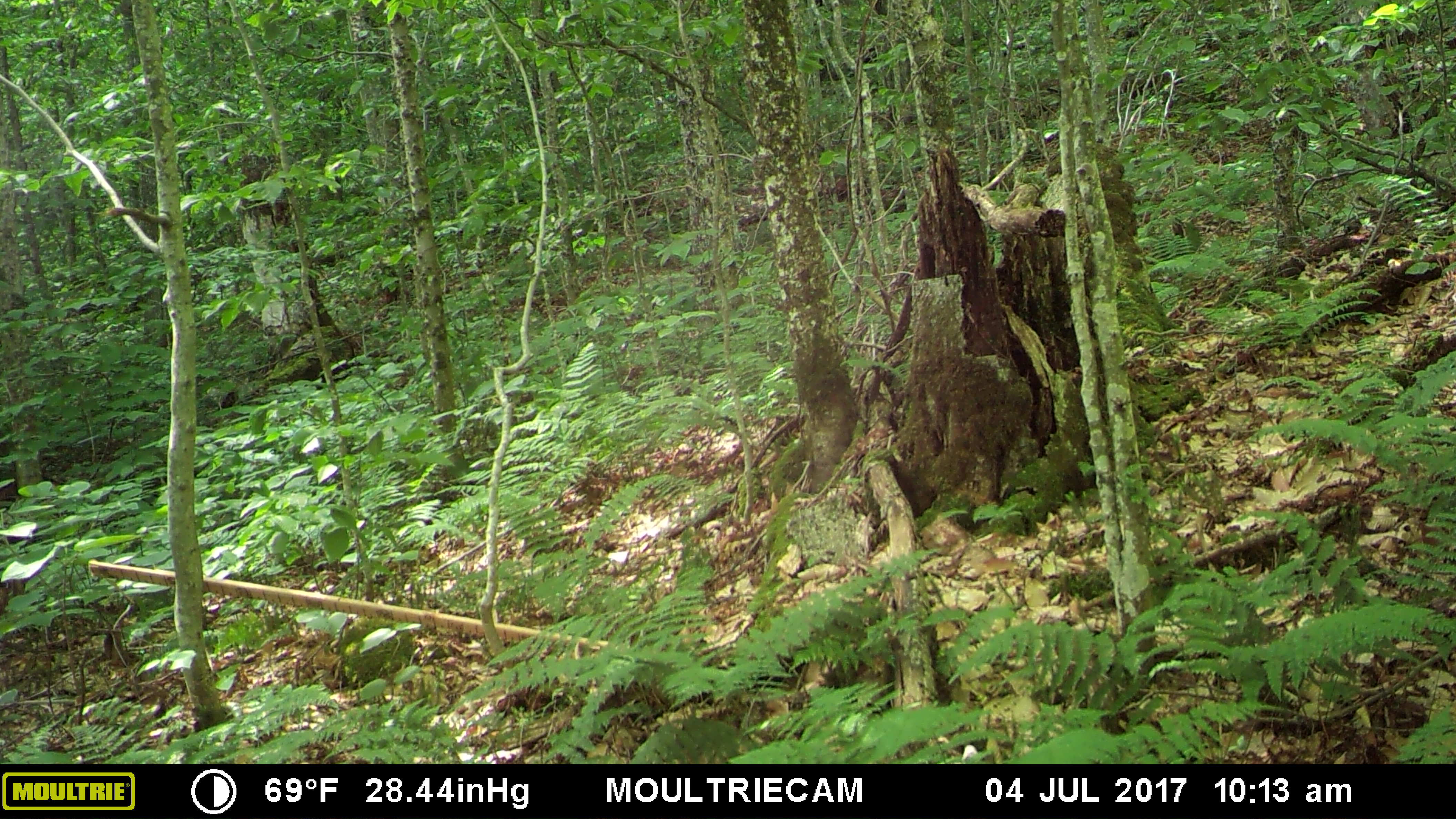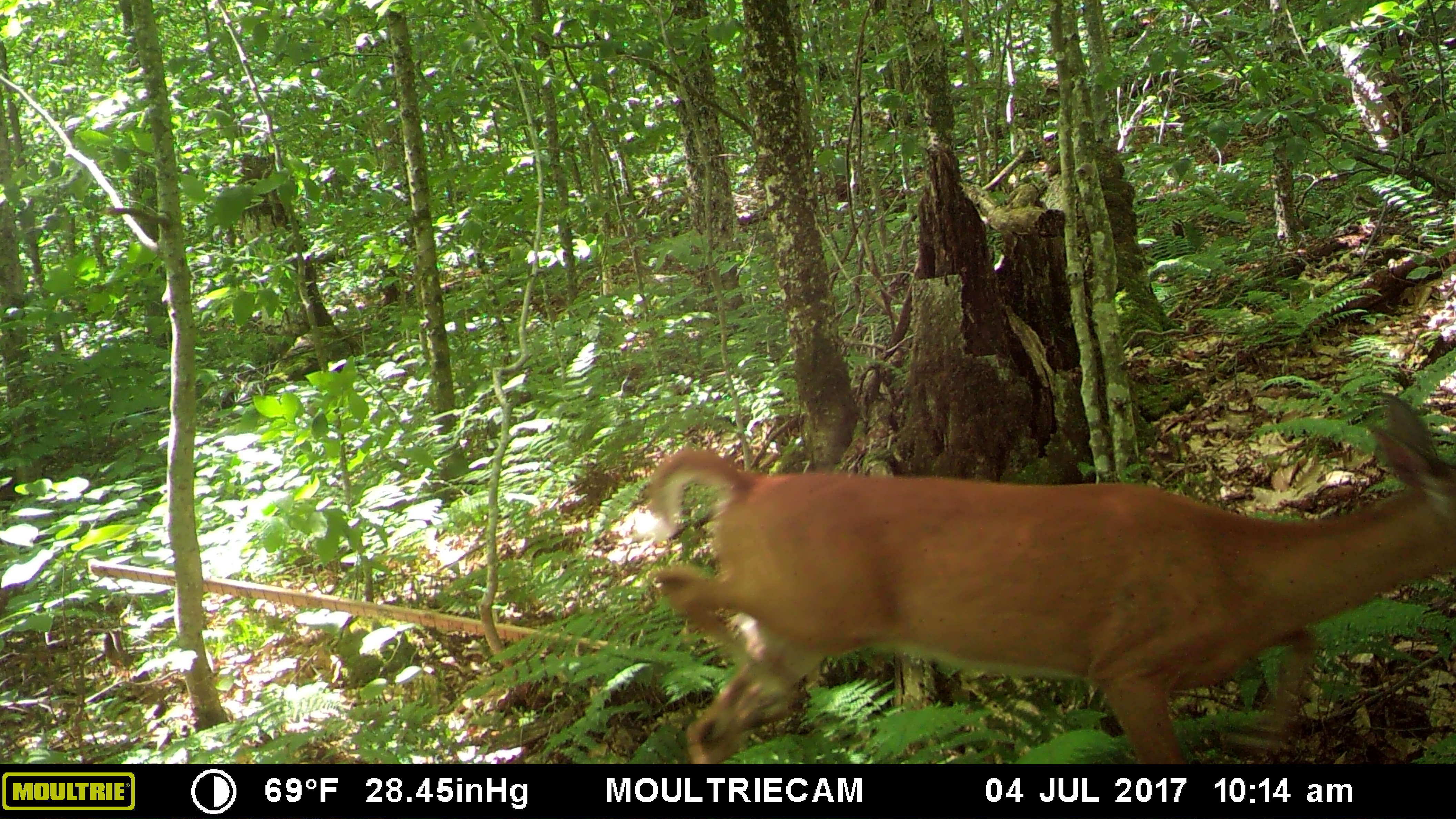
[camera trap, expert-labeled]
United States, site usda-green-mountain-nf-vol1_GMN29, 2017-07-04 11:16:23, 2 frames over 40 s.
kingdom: Animalia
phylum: Chordata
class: Mammalia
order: Artiodactyla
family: Cervidae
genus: Odocoileus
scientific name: Odocoileus virginianus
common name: white-tailed deer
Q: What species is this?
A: White-tailed deer (Odocoileus virginianus).